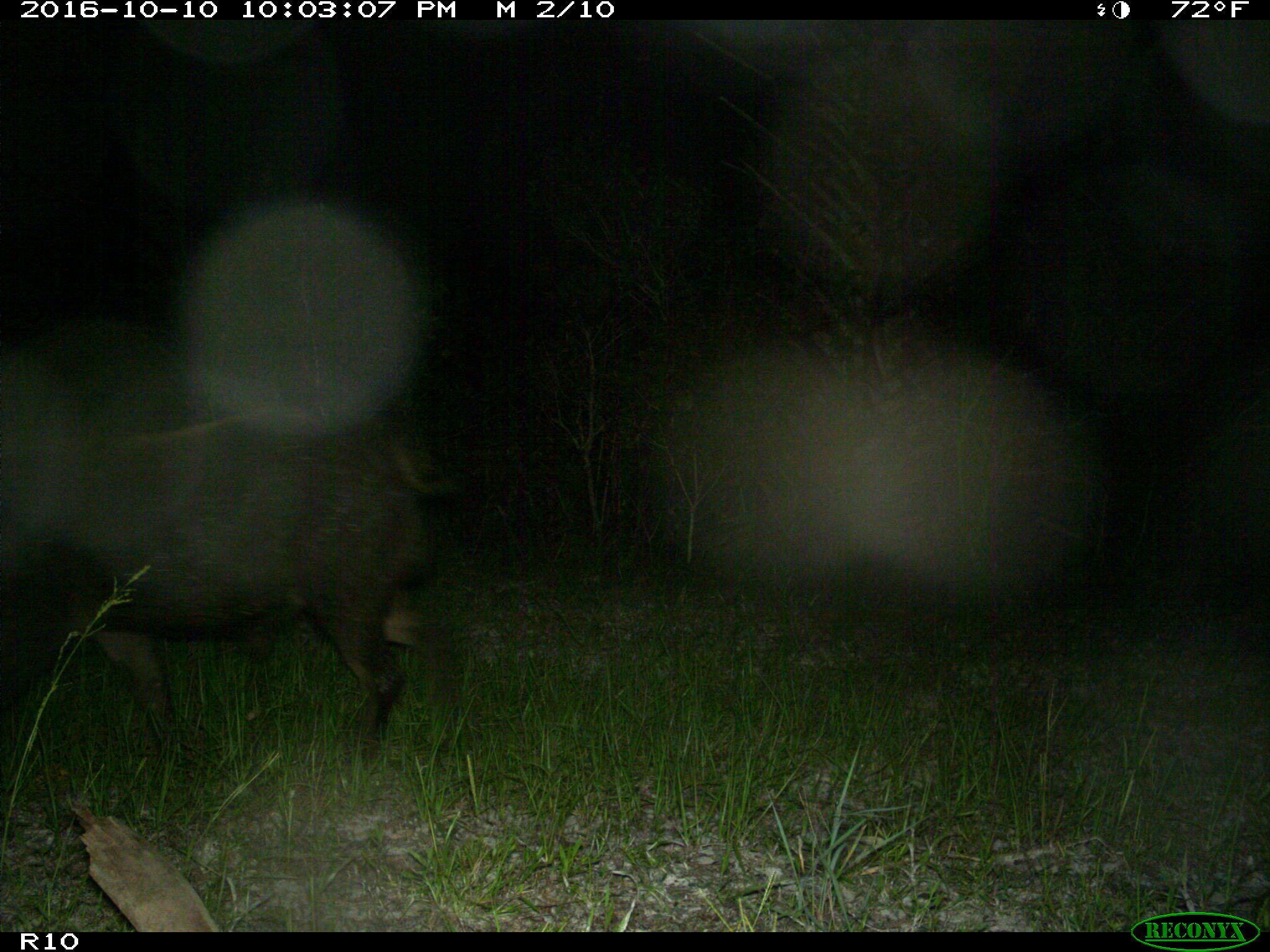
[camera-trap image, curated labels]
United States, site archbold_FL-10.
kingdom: Animalia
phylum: Chordata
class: Mammalia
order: Artiodactyla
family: Suidae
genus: Sus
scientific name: Sus scrofa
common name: wild boar